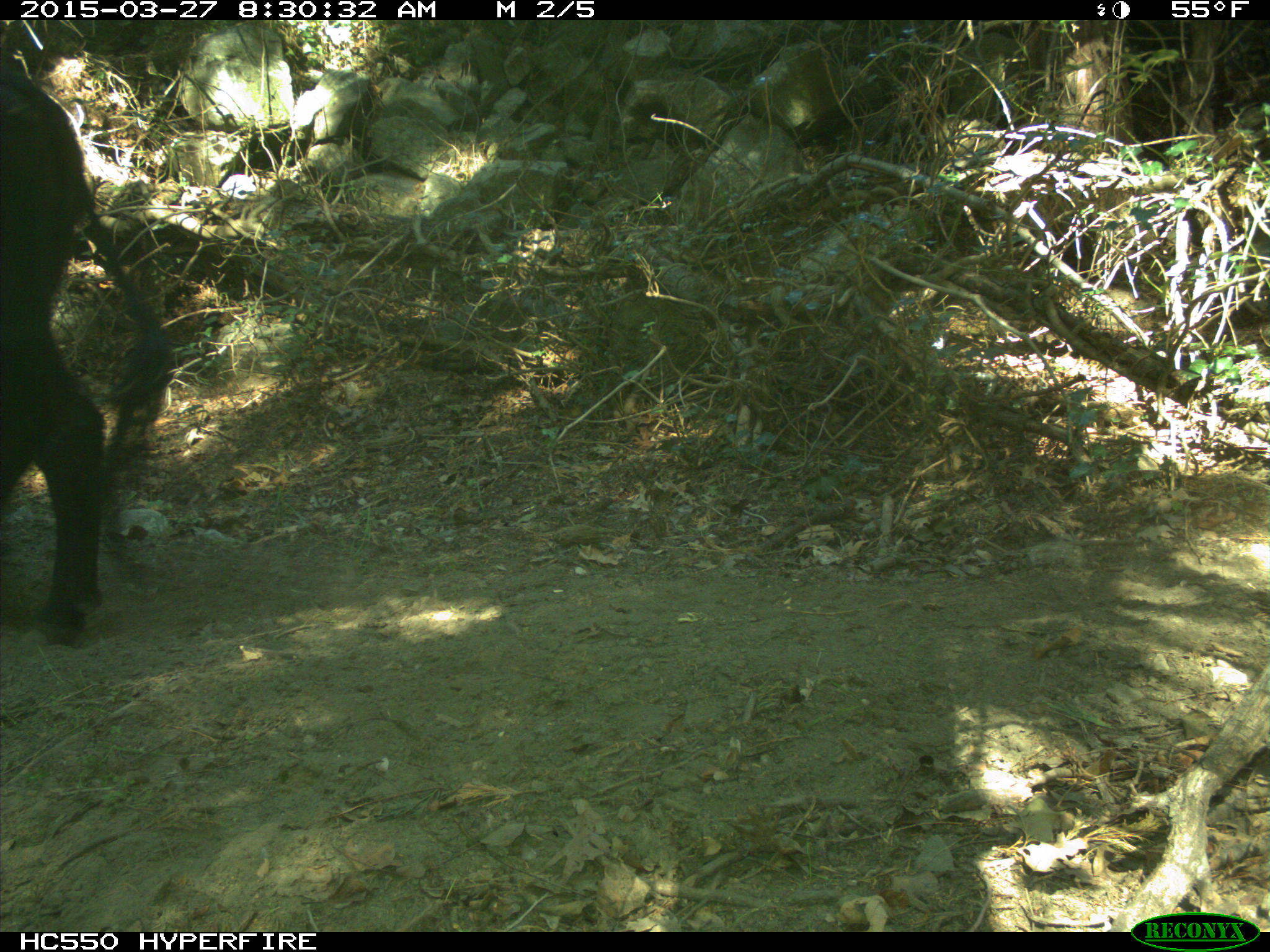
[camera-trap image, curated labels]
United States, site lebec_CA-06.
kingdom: Animalia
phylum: Chordata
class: Mammalia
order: Artiodactyla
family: Bovidae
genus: Bos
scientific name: Bos taurus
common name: domestic cow